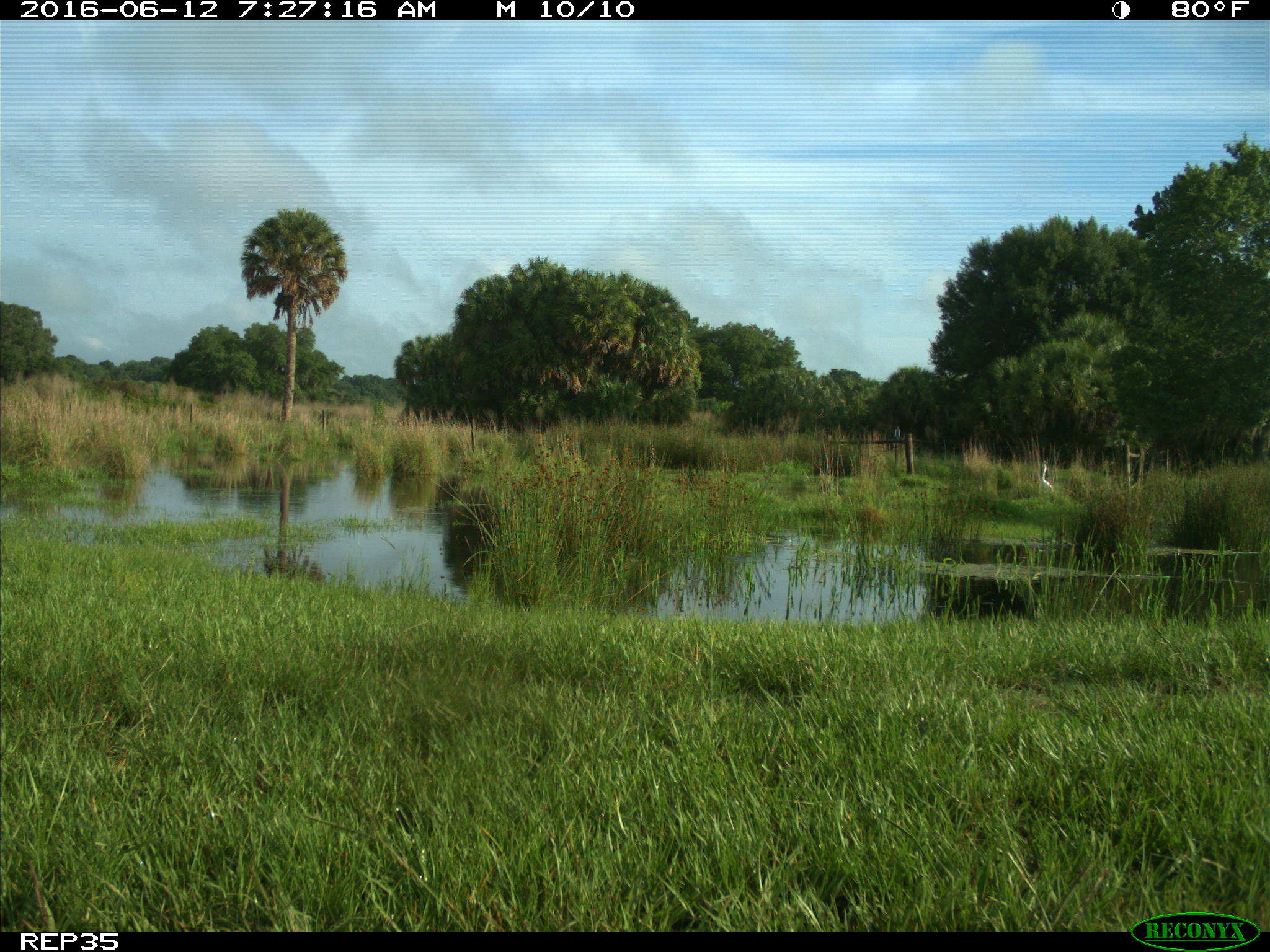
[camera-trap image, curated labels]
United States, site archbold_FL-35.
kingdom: Animalia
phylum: Chordata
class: Mammalia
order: Artiodactyla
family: Bovidae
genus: Bos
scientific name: Bos taurus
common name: domestic cow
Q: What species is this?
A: Bos taurus (domestic cow).